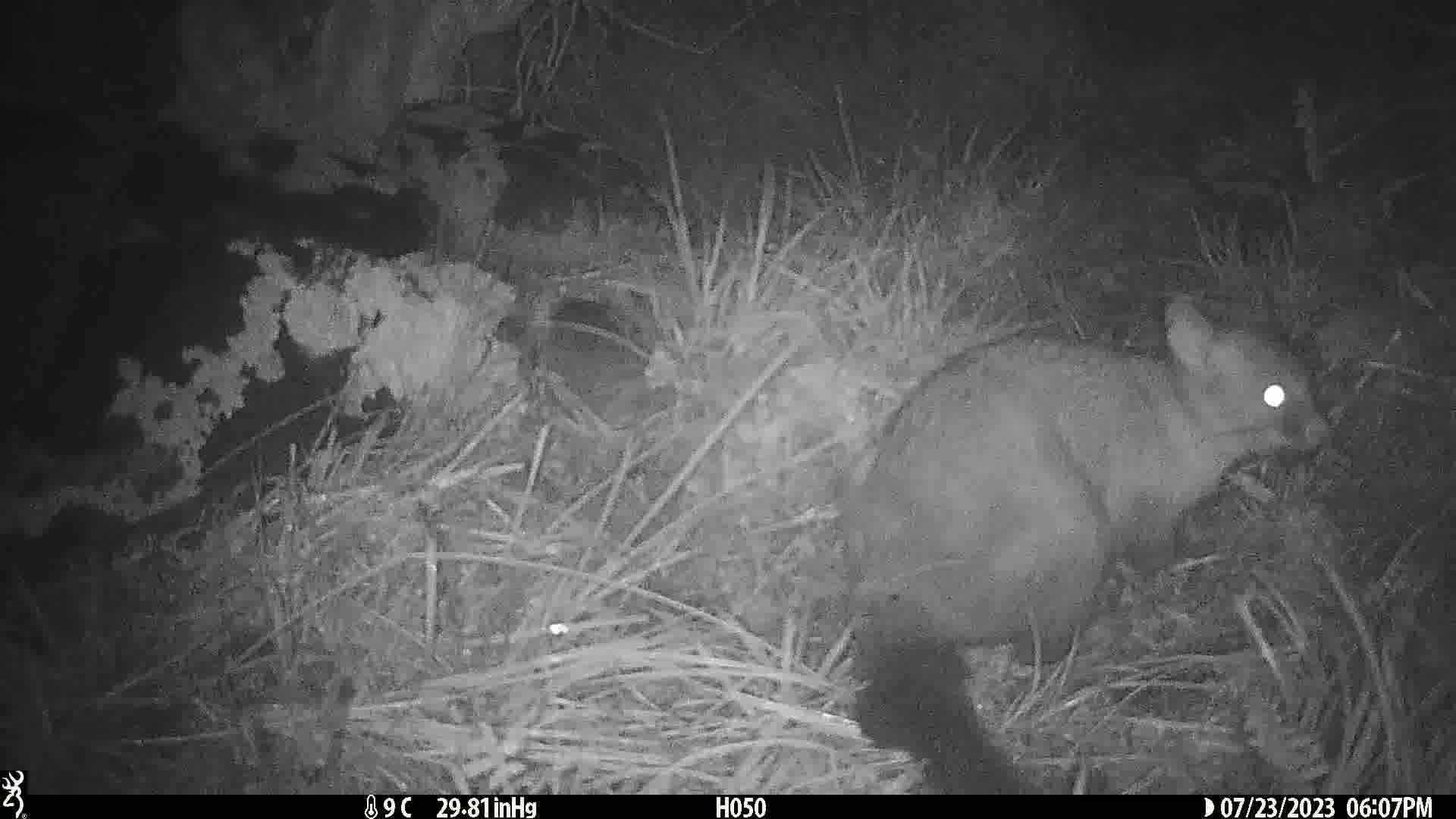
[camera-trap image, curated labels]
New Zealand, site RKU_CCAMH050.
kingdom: Animalia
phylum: Chordata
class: Mammalia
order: Diprotodontia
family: Phalangeridae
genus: Trichosurus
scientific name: Trichosurus vulpecula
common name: common brushtail possum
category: possum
Possum (common brushtail possum) (Trichosurus vulpecula).